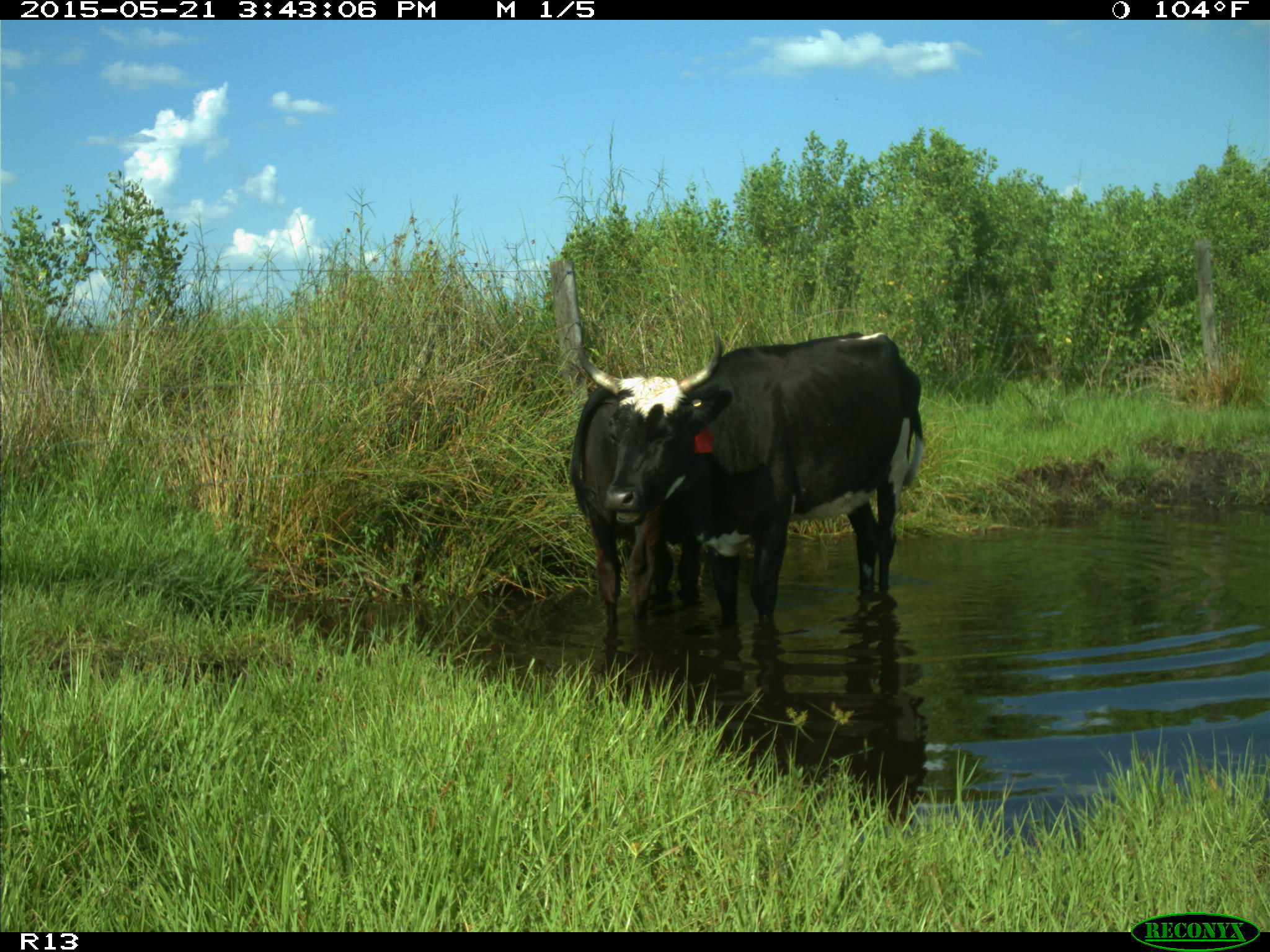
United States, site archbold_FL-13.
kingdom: Animalia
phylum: Chordata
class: Mammalia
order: Artiodactyla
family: Bovidae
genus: Bos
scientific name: Bos taurus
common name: domestic cow